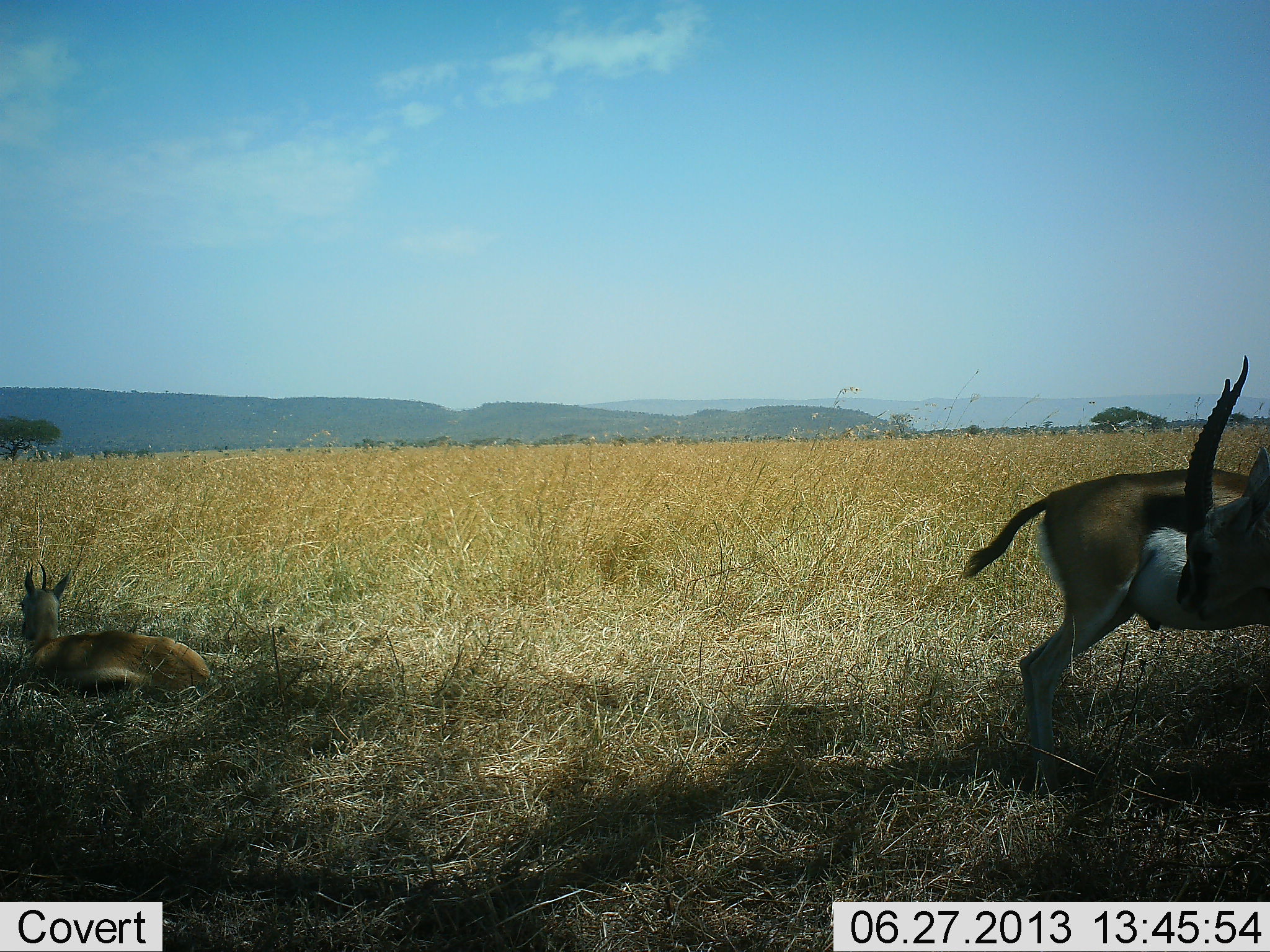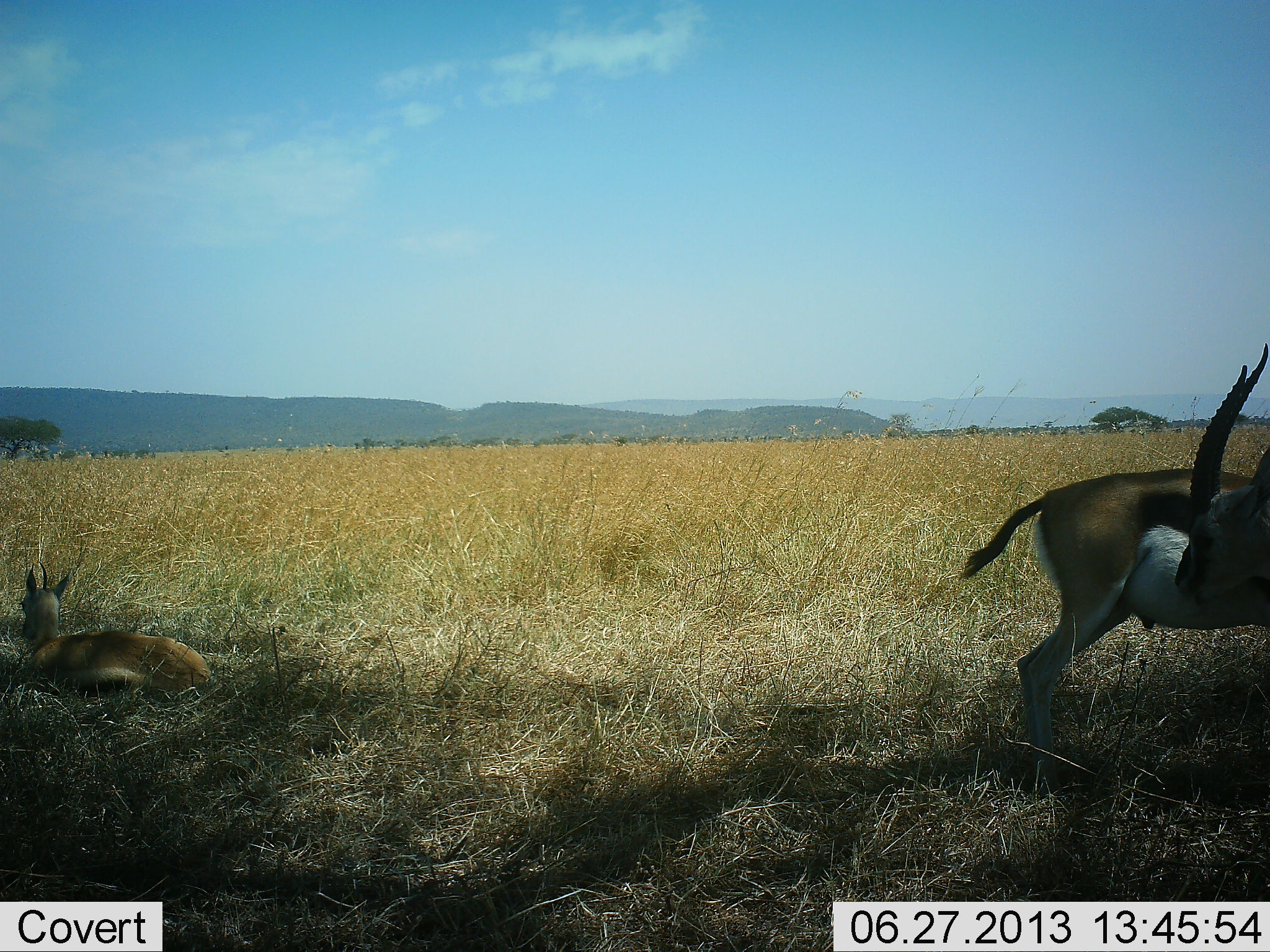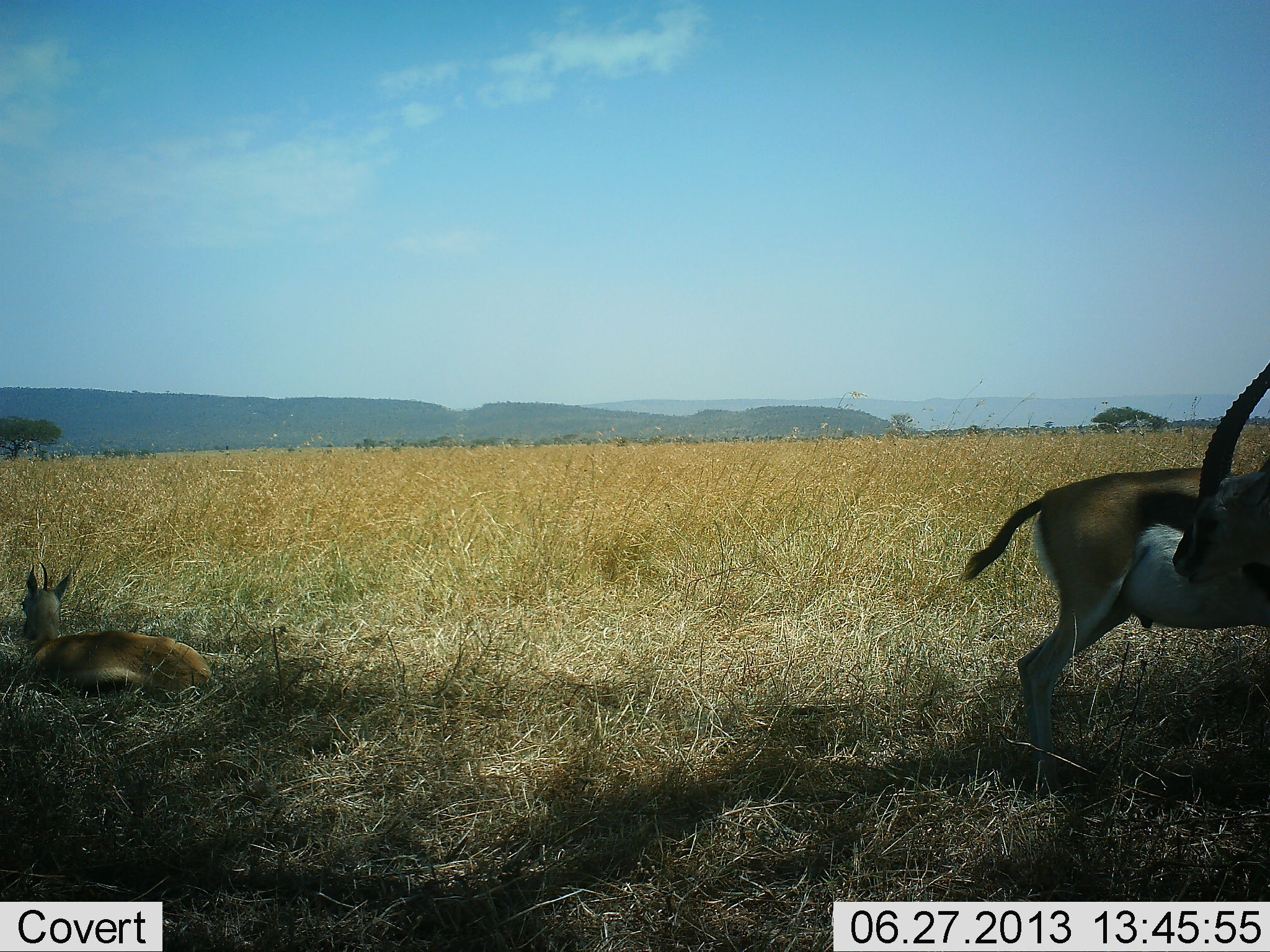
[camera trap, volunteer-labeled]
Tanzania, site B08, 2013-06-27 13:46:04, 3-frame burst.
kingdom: Animalia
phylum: Chordata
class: Mammalia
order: Artiodactyla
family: Bovidae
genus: Eudorcas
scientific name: Eudorcas thomsonii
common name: thomson's gazelle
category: gazellethomsons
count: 2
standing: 69%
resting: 93%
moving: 0%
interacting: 21%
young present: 21%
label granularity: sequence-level